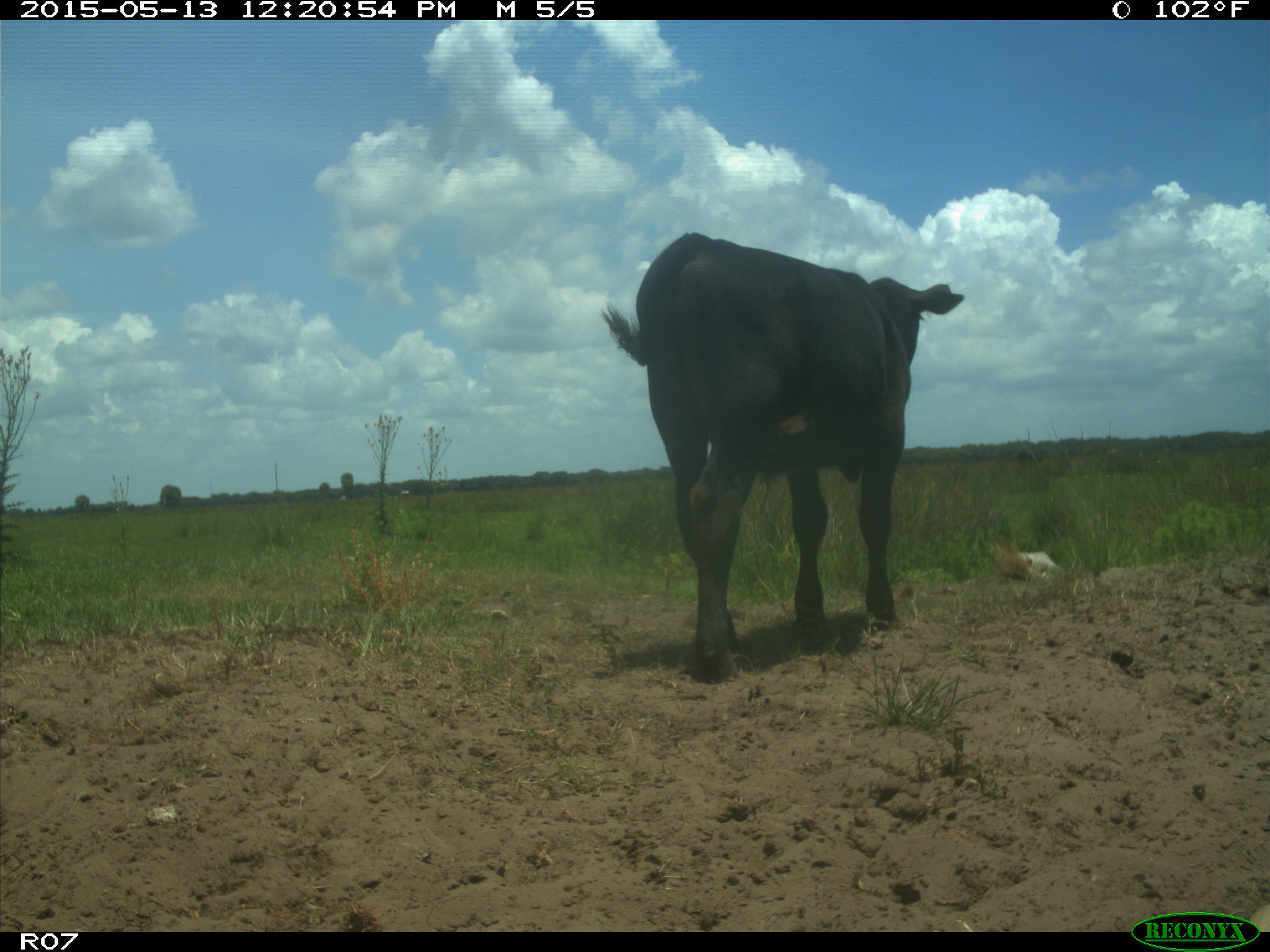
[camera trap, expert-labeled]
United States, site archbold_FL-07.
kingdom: Animalia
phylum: Chordata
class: Mammalia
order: Artiodactyla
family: Bovidae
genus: Bos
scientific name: Bos taurus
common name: domestic cow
Bos taurus (domestic cow).